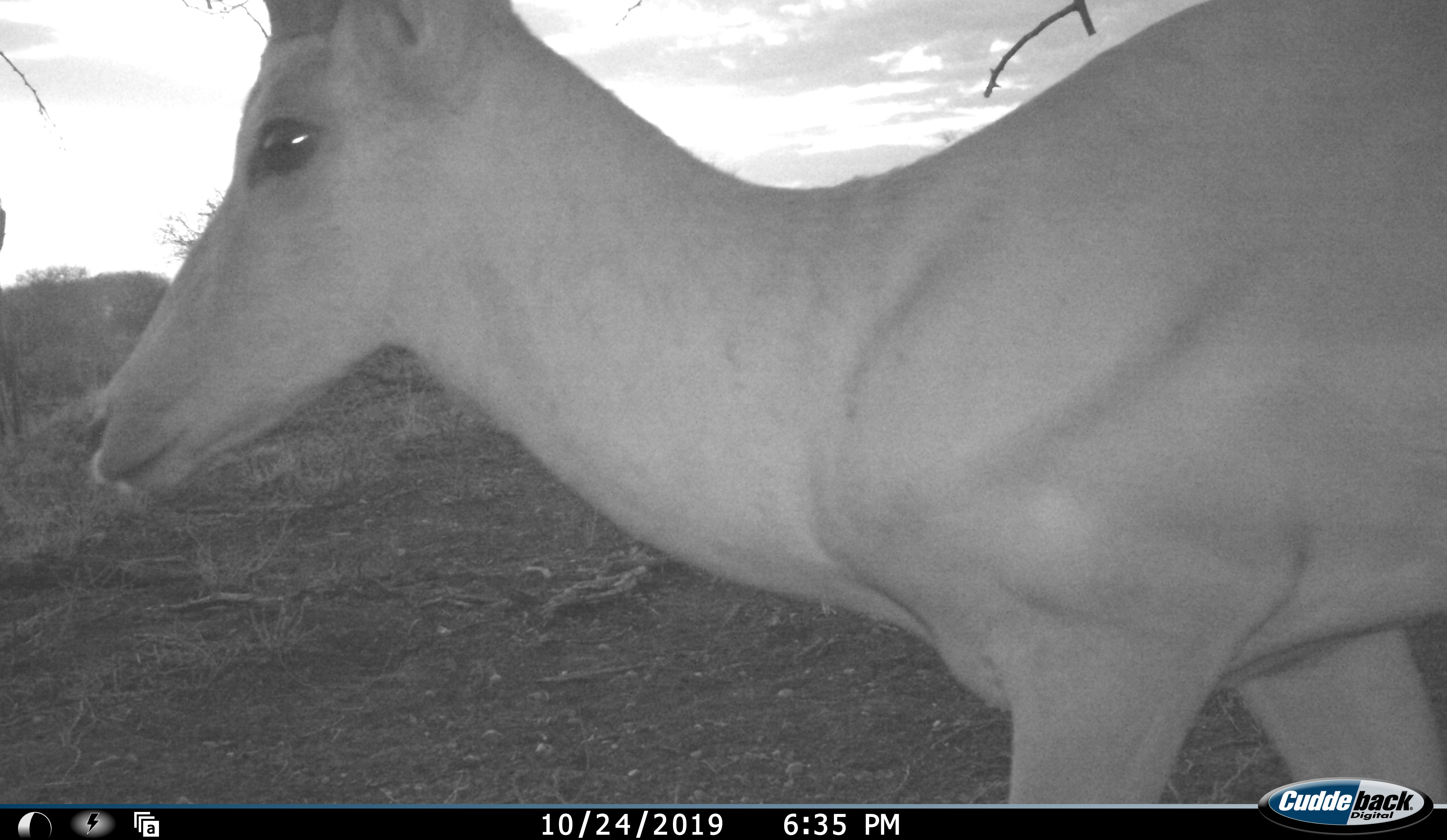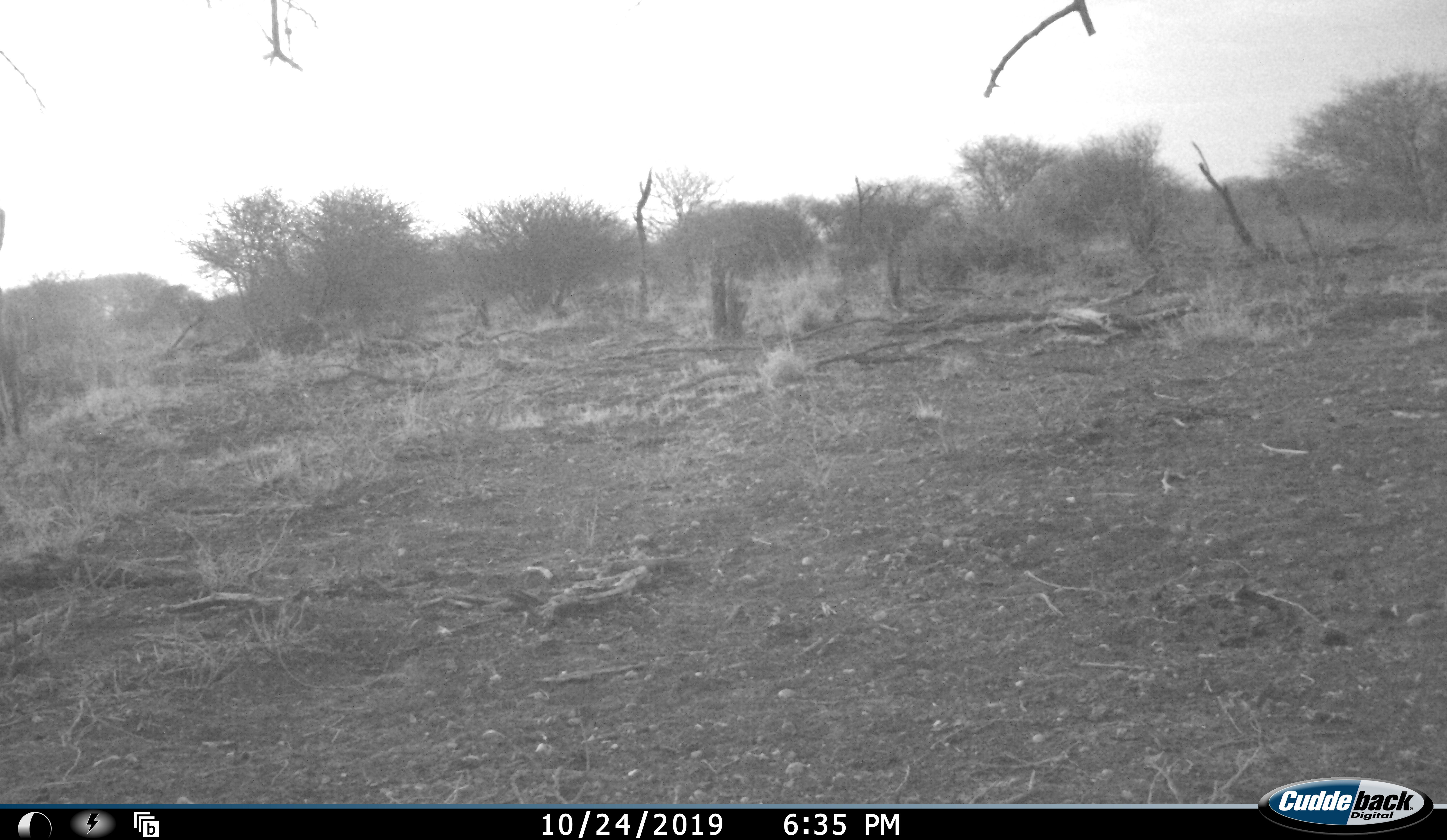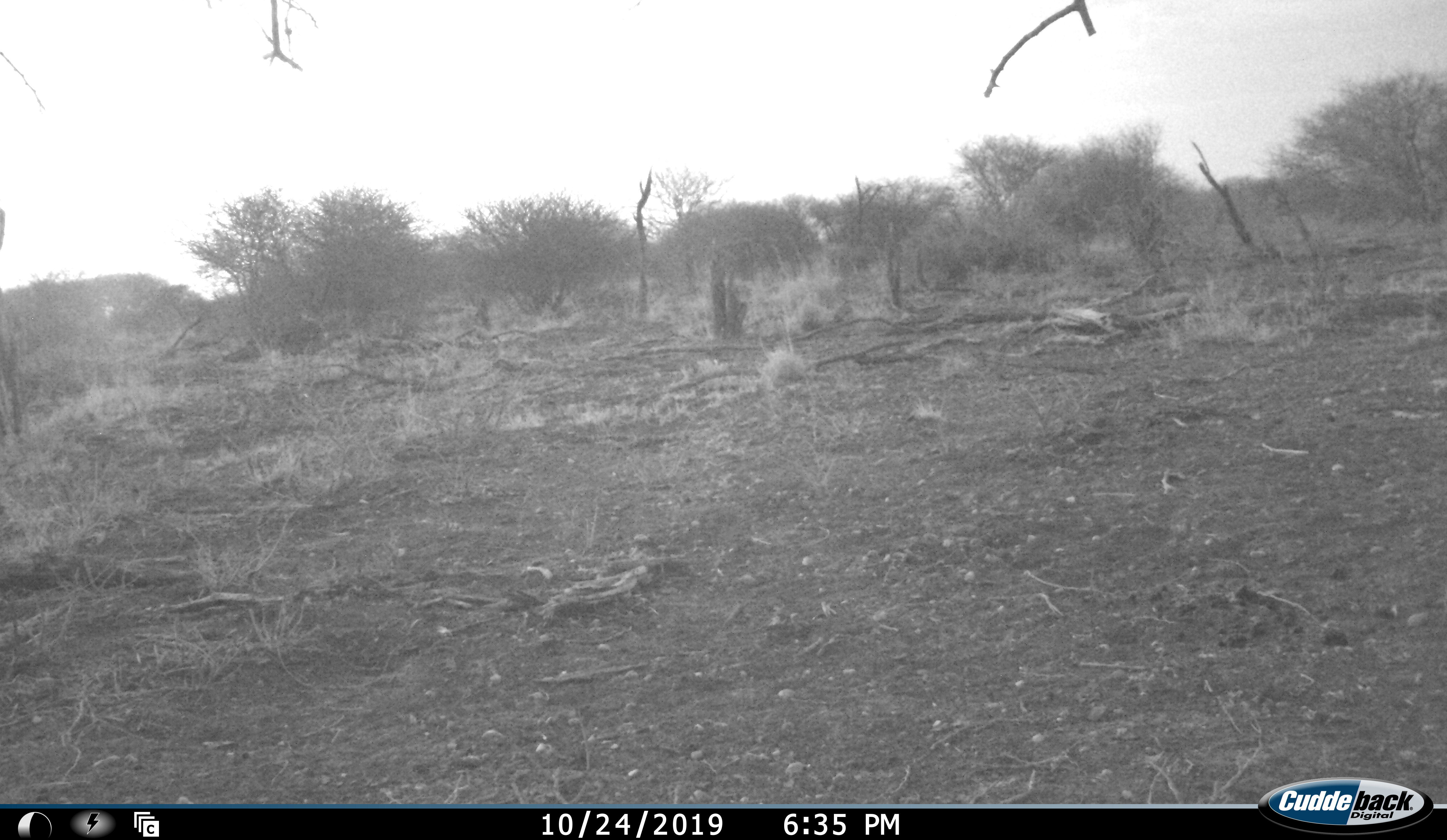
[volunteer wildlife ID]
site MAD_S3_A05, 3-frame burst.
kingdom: Animalia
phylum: Chordata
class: Mammalia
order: Artiodactyla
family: Bovidae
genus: Aepyceros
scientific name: Aepyceros melampus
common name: impala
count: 1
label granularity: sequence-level